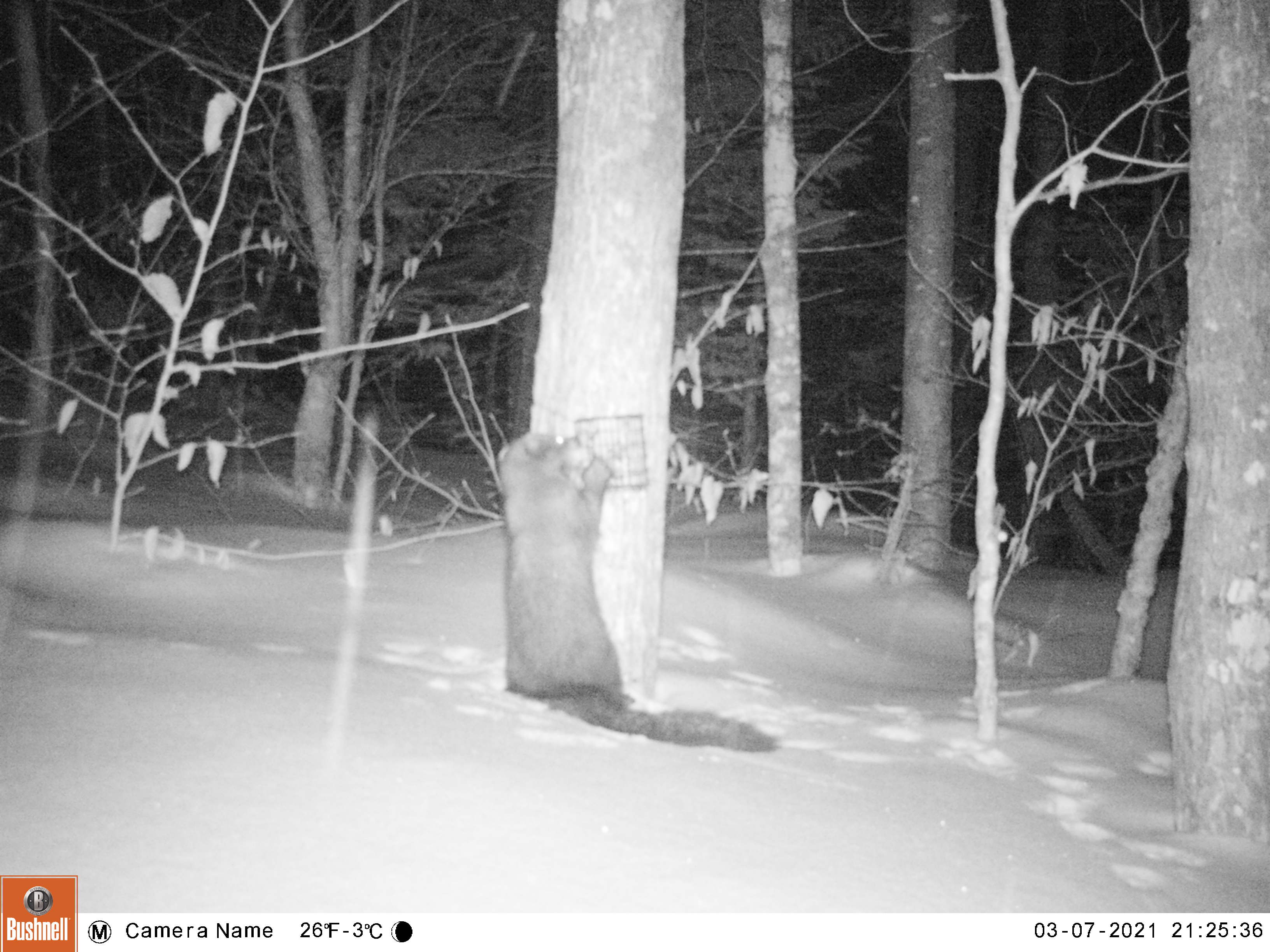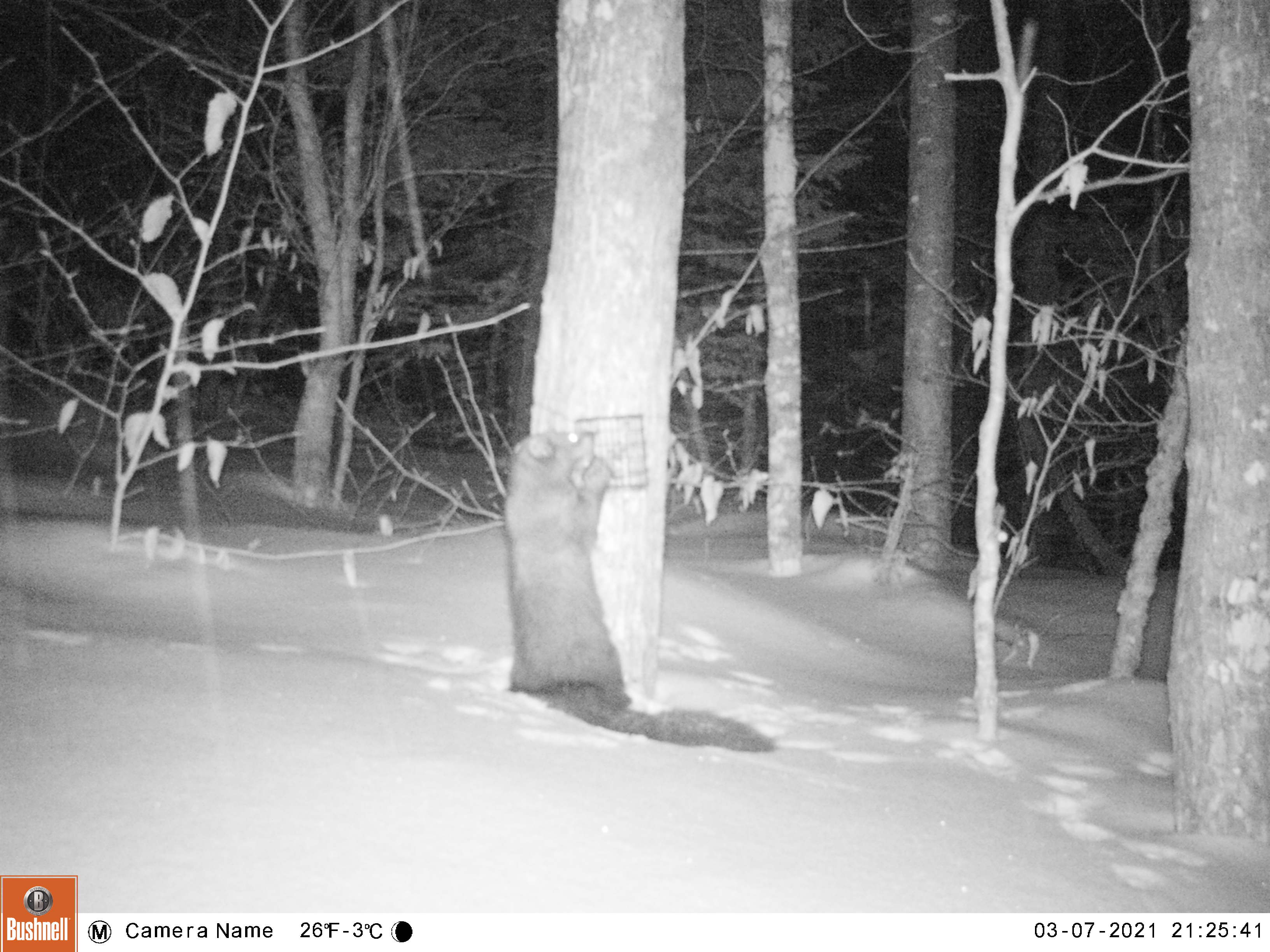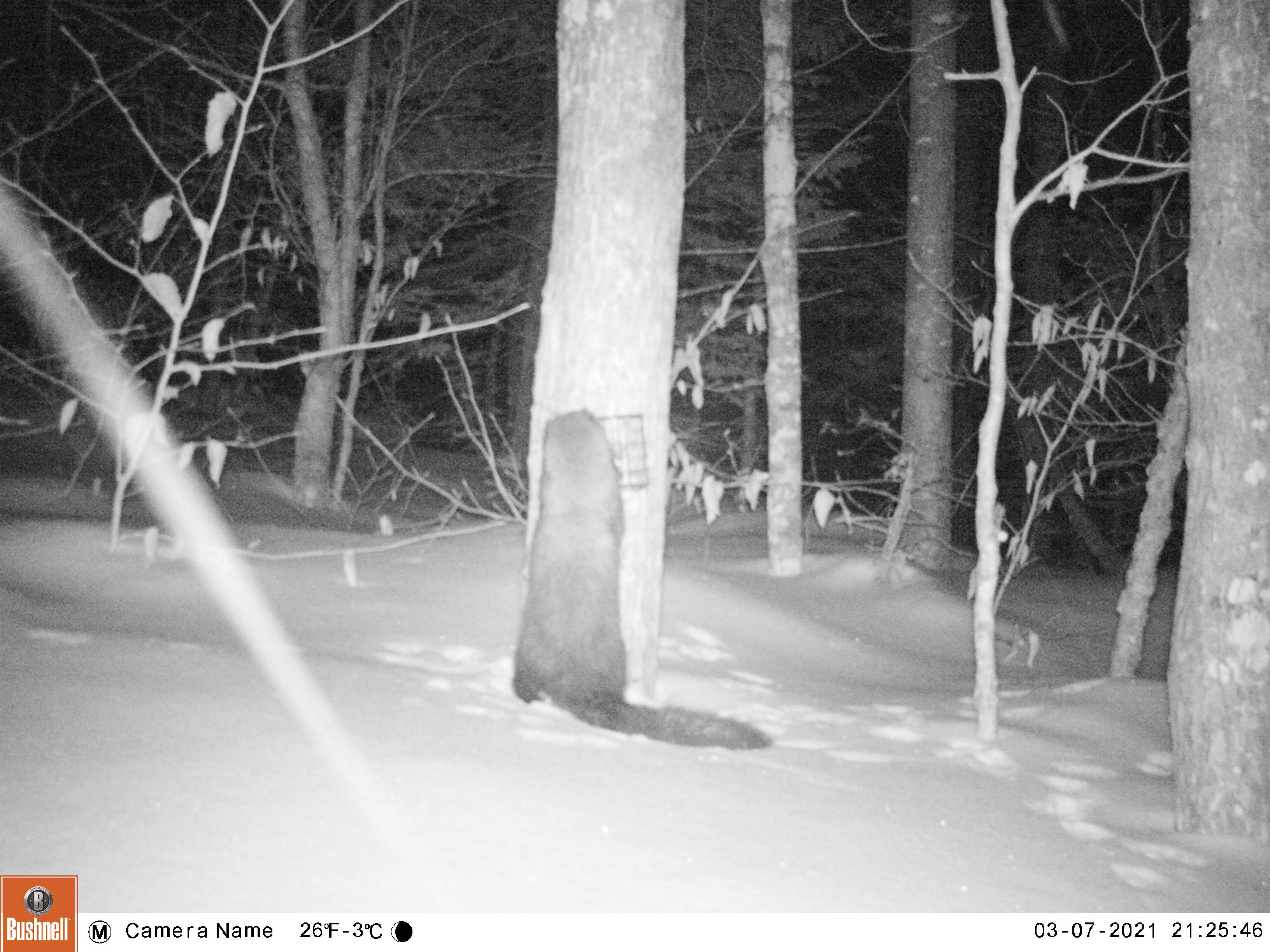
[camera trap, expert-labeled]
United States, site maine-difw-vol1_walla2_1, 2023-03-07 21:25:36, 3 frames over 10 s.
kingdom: Animalia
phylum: Chordata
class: Mammalia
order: Carnivora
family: Mustelidae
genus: Pekania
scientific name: Pekania pennanti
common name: fisher